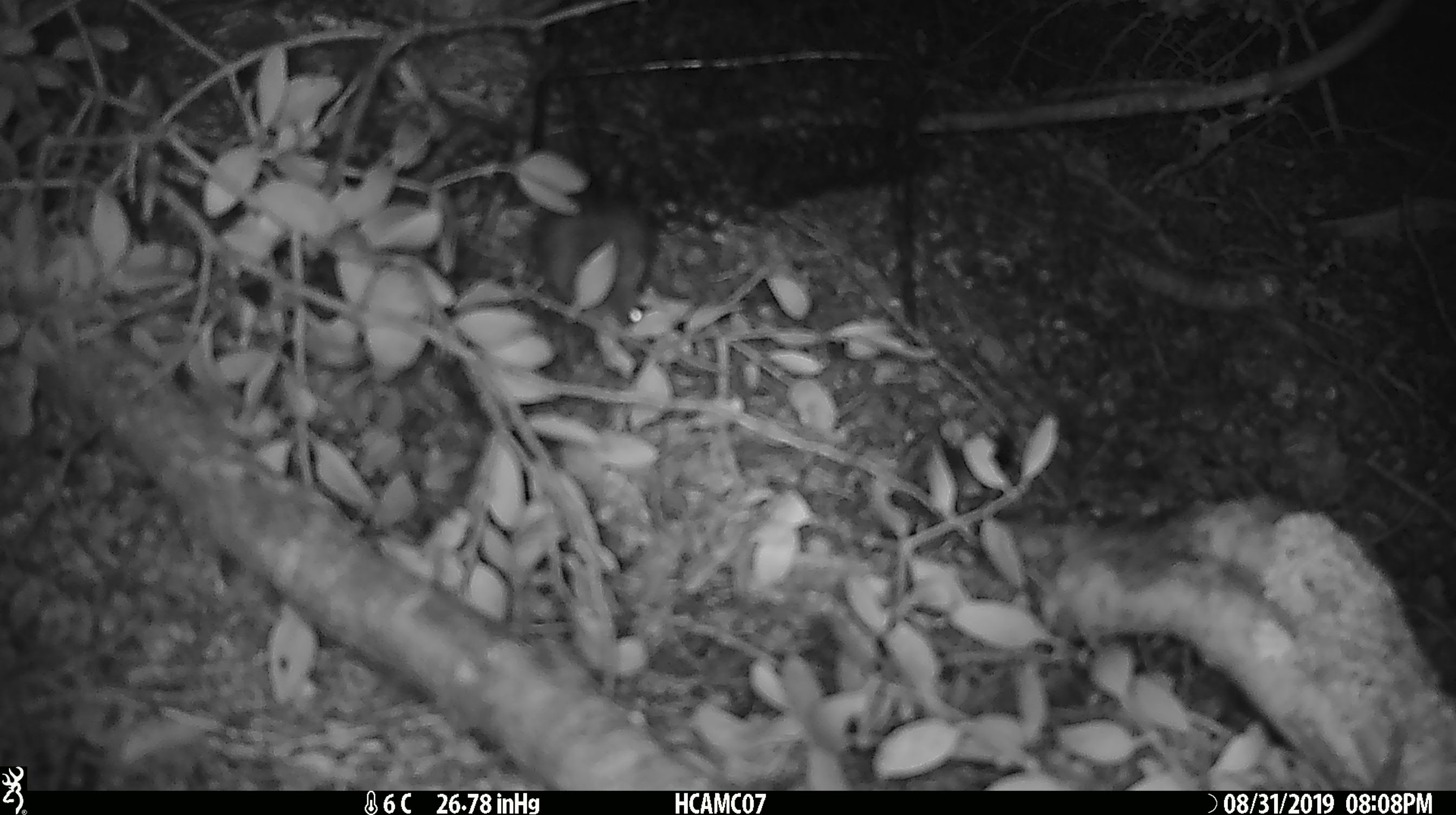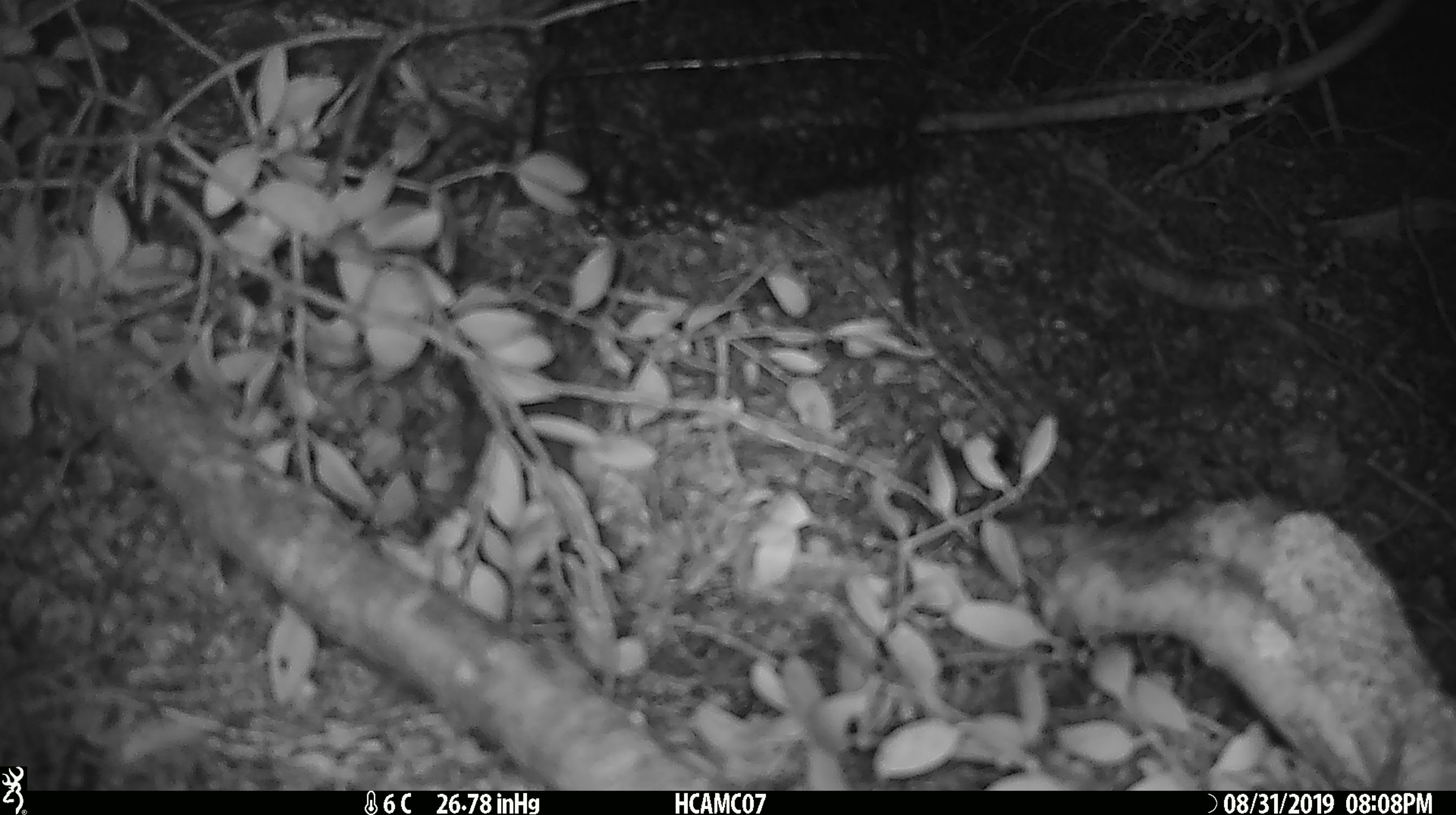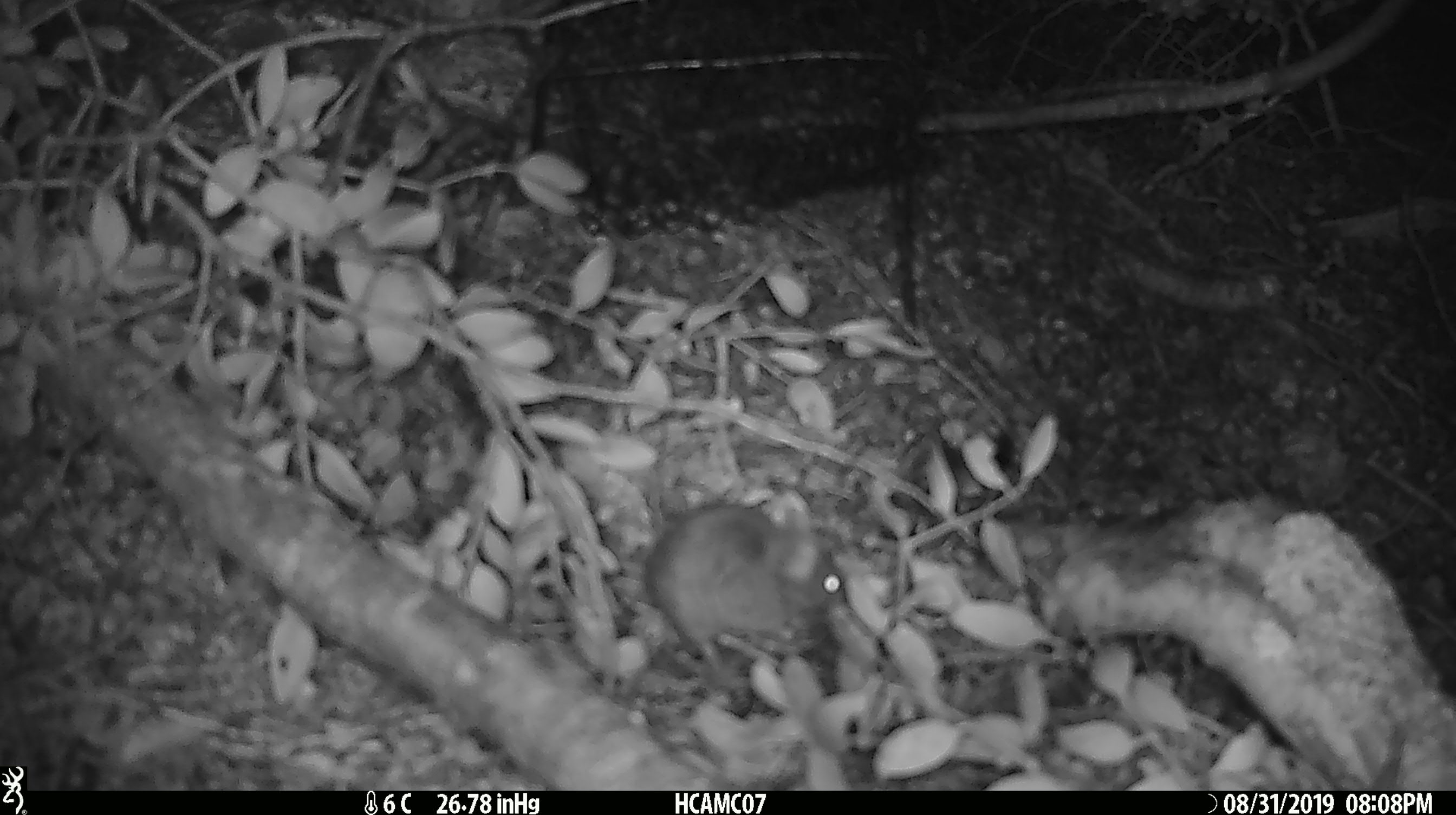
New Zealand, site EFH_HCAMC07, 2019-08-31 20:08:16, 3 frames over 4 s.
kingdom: Animalia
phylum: Chordata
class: Mammalia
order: Rodentia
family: Muridae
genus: Mus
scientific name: Mus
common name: mouse